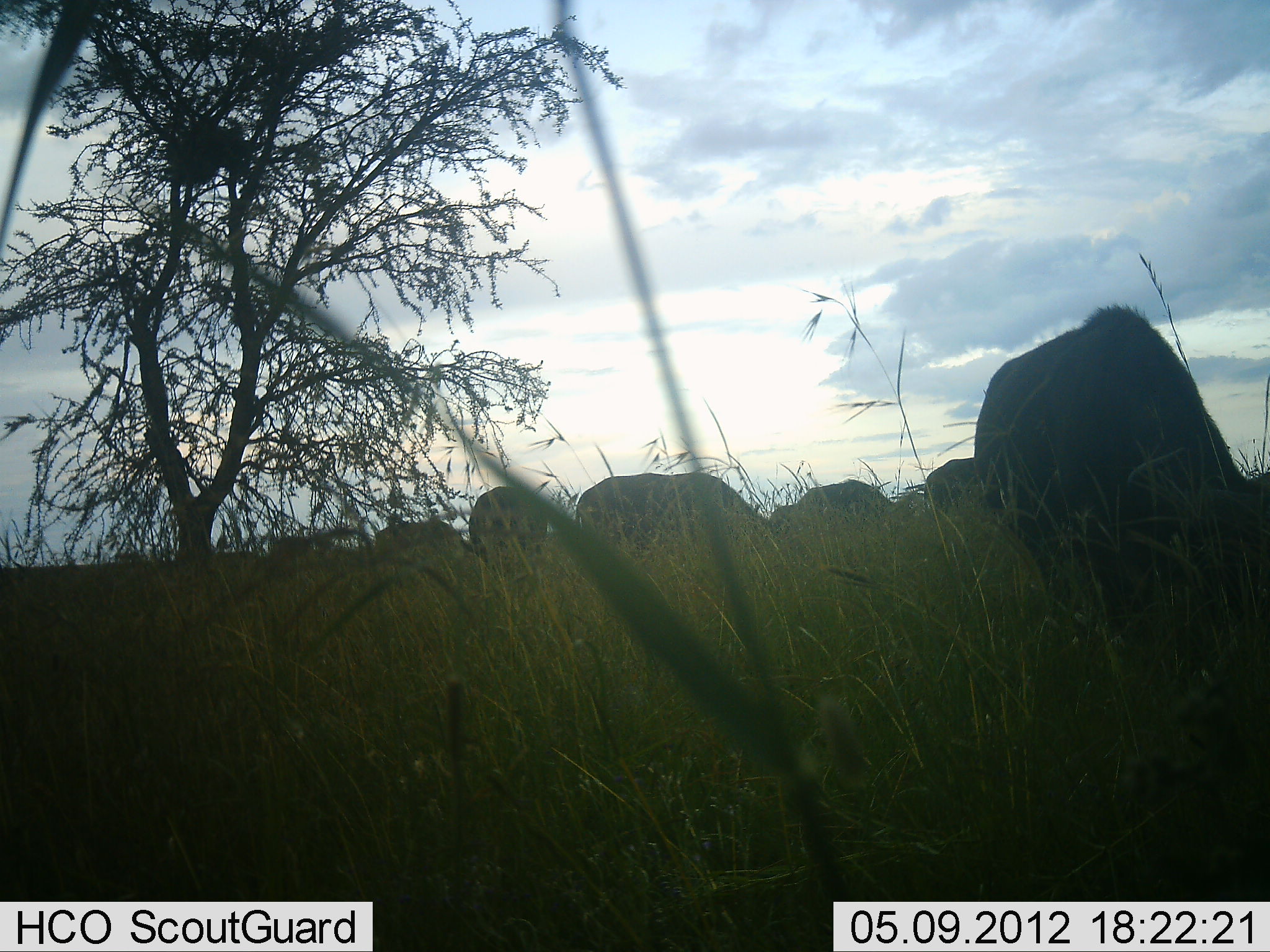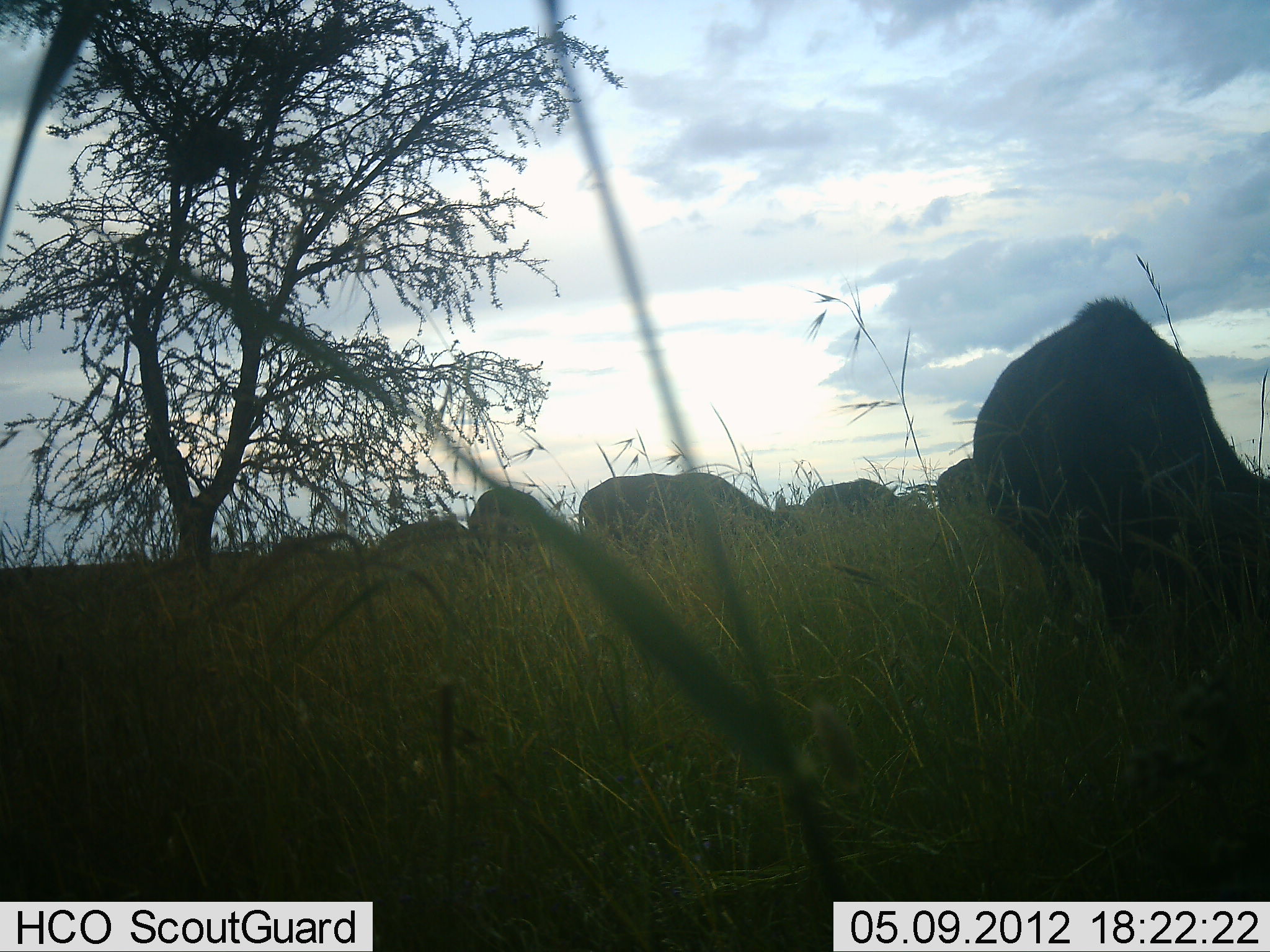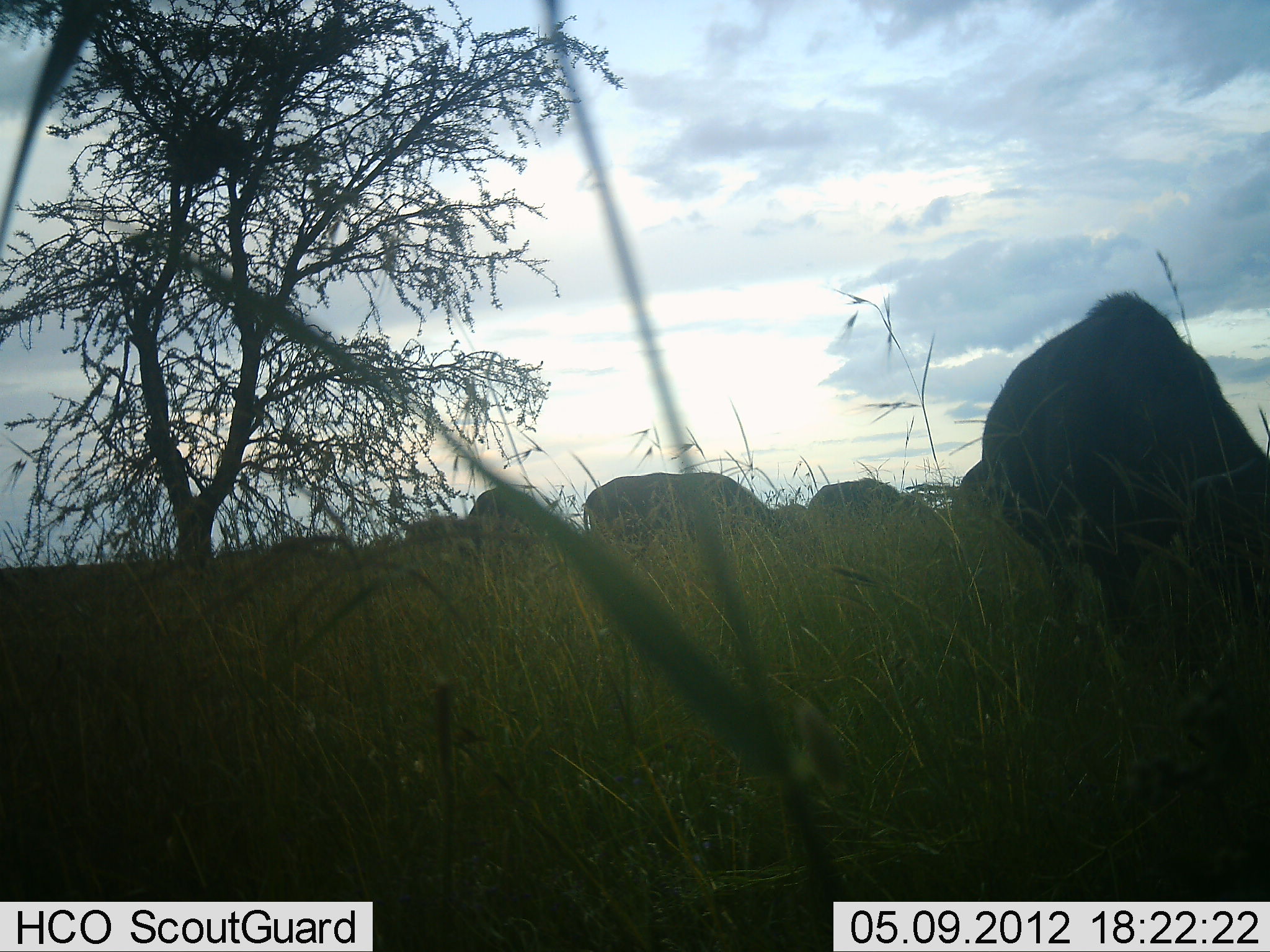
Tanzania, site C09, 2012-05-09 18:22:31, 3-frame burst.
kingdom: Animalia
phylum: Chordata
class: Mammalia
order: Artiodactyla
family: Bovidae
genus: Connochaetes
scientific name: Connochaetes taurinus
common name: blue wildebeest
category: wildebeest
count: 7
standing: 43%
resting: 7%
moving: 14%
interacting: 0%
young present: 0%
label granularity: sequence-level